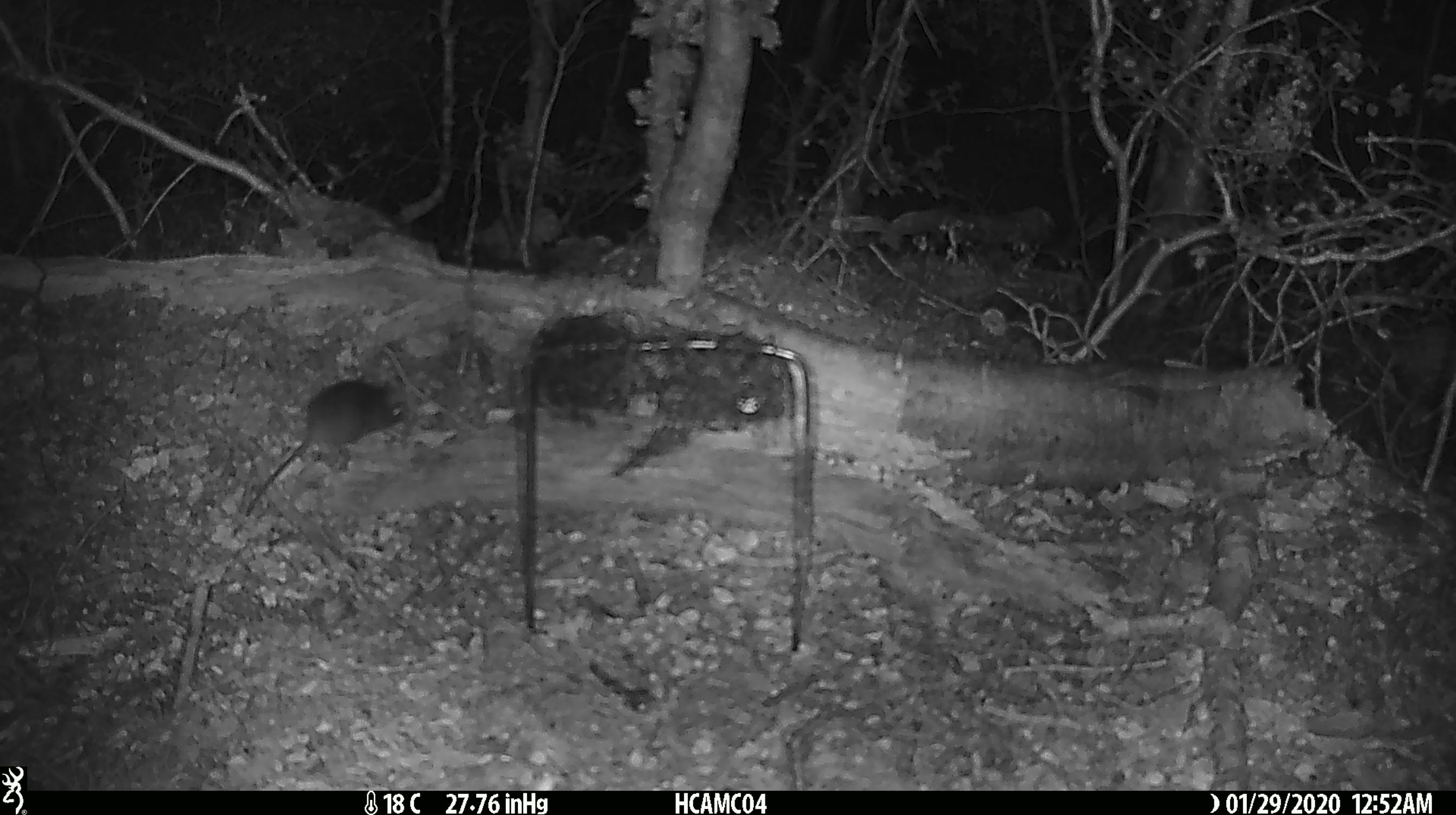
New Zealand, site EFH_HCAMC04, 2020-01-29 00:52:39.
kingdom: Animalia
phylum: Chordata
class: Mammalia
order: Rodentia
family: Muridae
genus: Mus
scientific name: Mus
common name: mouse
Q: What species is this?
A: Mouse (Mus).